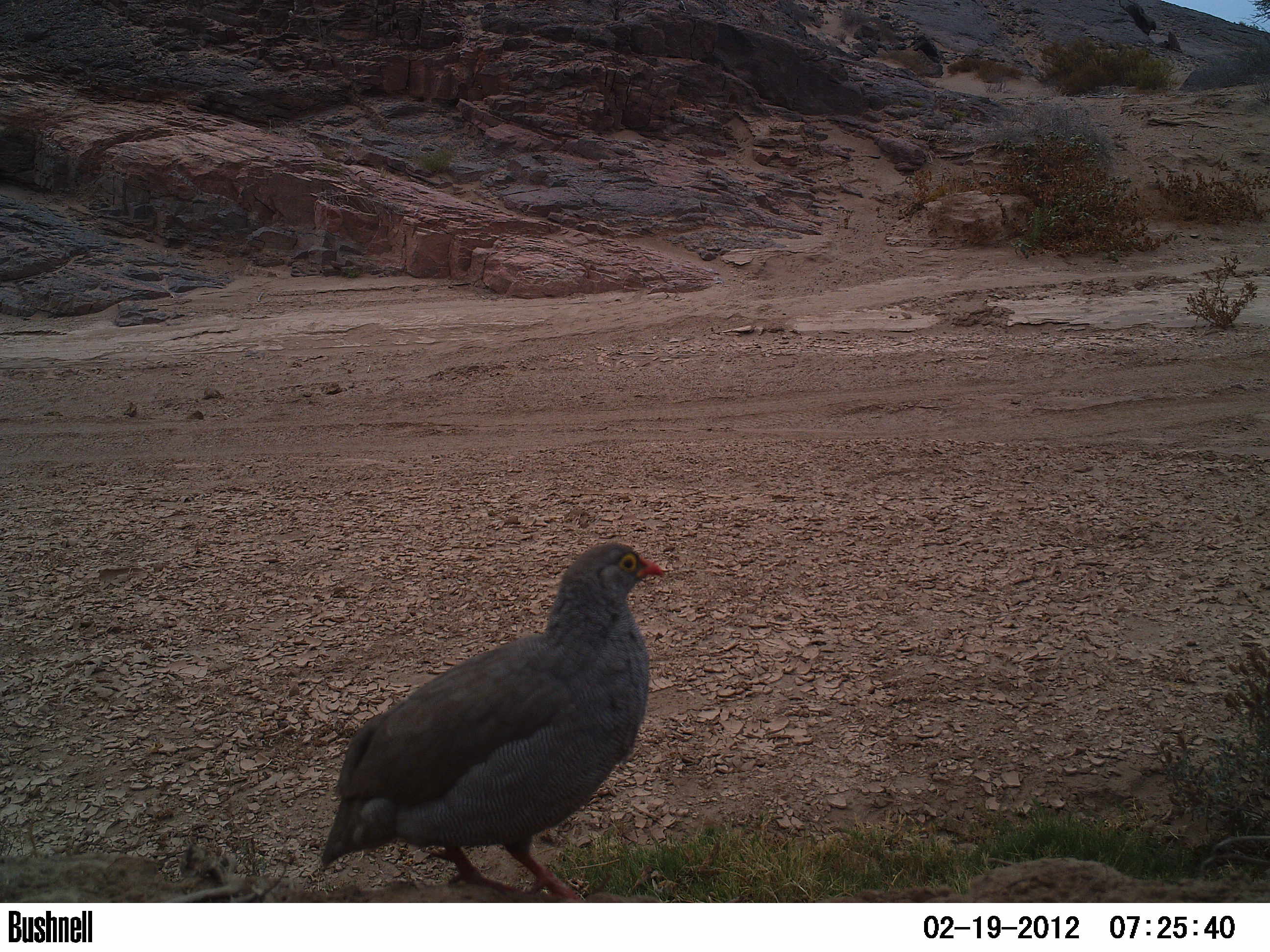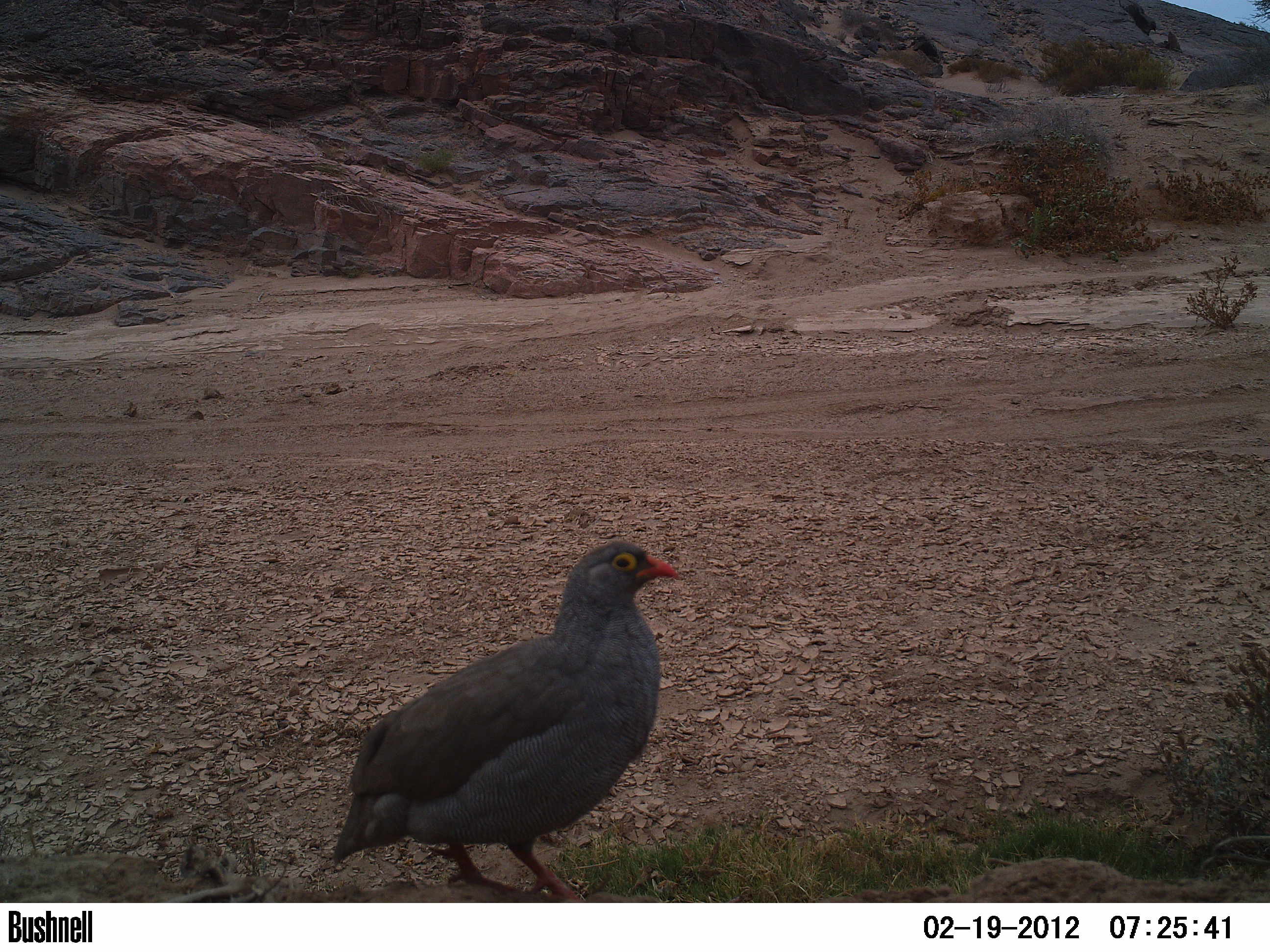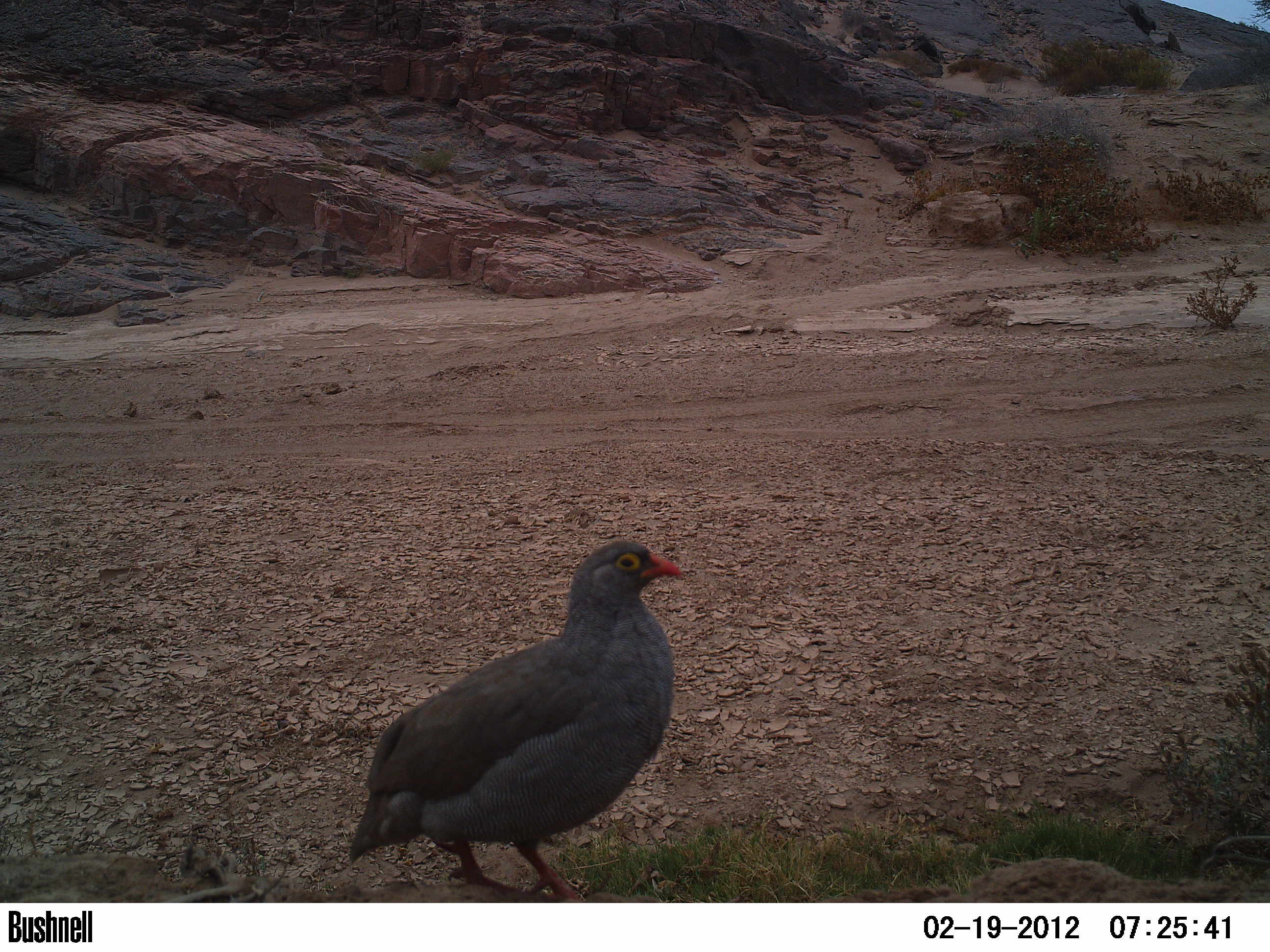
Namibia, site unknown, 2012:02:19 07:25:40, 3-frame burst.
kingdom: Animalia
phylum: Chordata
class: Aves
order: Galliformes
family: Phasianidae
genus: Francolinus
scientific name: Francolinus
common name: francolins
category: cn-francolins